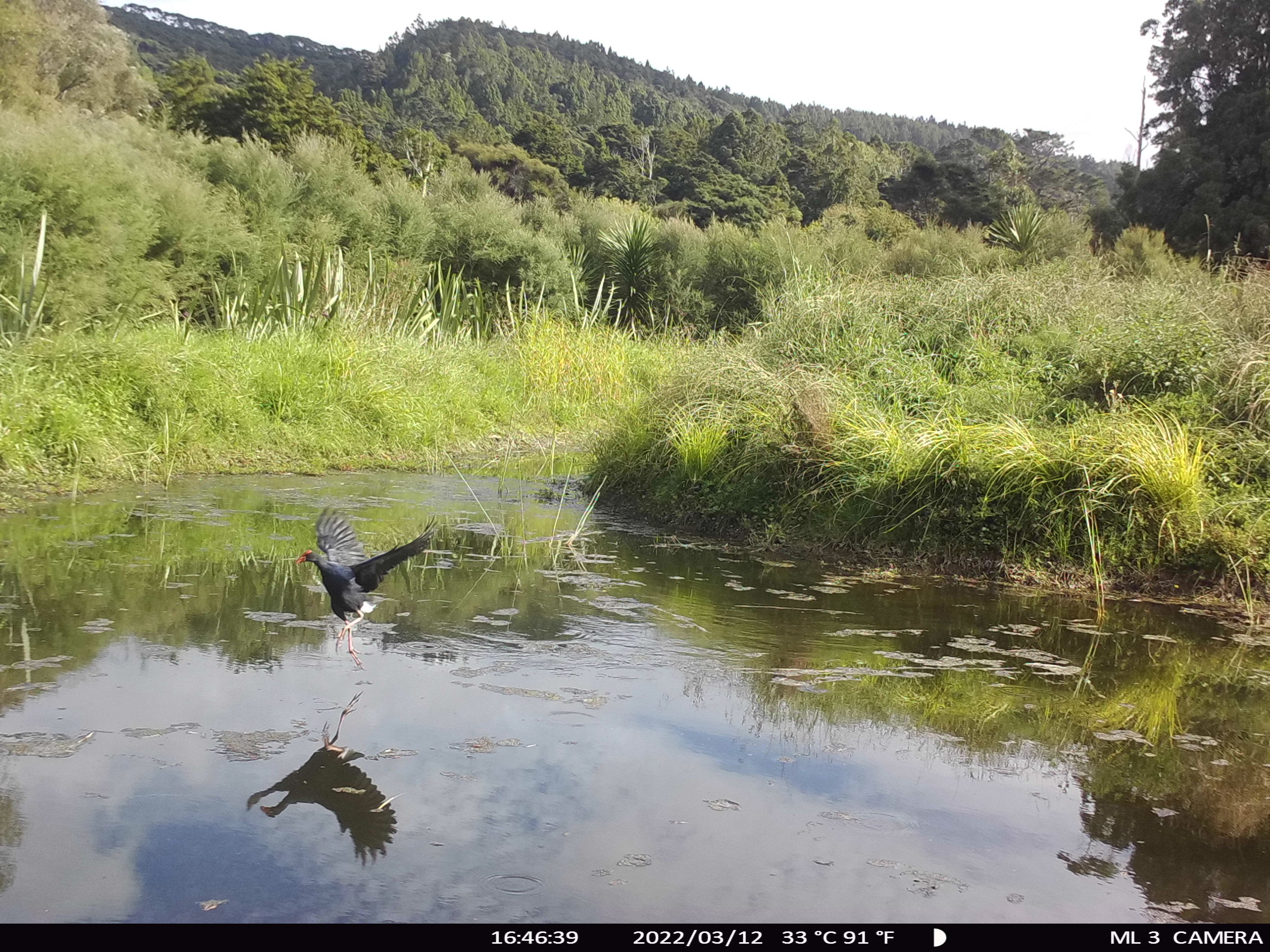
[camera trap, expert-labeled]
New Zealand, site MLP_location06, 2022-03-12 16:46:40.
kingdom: Animalia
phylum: Chordata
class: Aves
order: Gruiformes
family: Rallidae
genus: Porphyrio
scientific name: Porphyrio melanotus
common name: australasian swamphen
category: pukeko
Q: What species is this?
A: Pukeko (australasian swamphen) (Porphyrio melanotus).